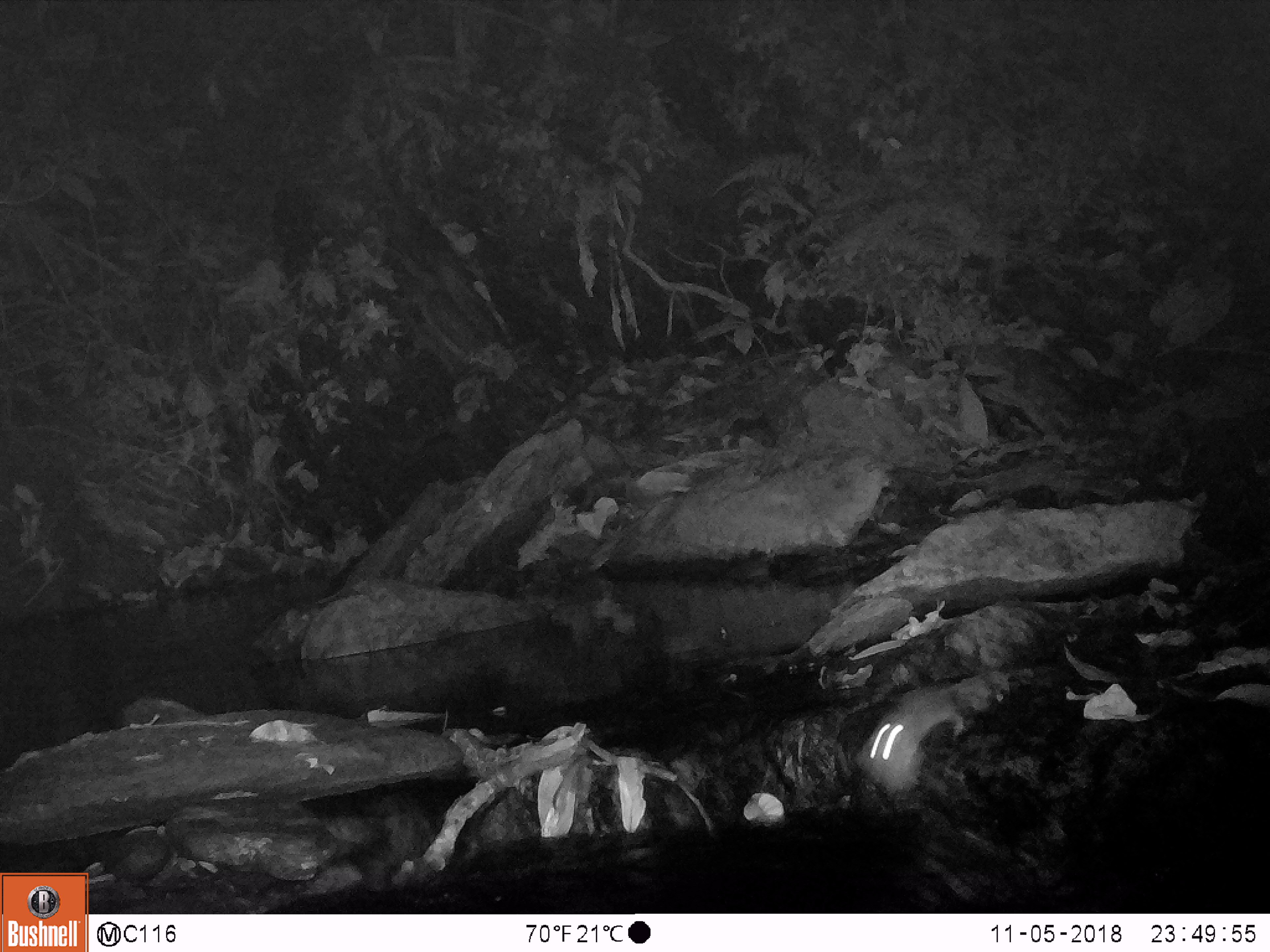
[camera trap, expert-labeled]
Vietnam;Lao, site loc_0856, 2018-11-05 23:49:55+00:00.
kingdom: Animalia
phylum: Chordata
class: Mammalia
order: Rodentia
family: Muridae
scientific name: Muridae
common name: old-world mice and rats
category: unidentified murid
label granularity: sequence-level